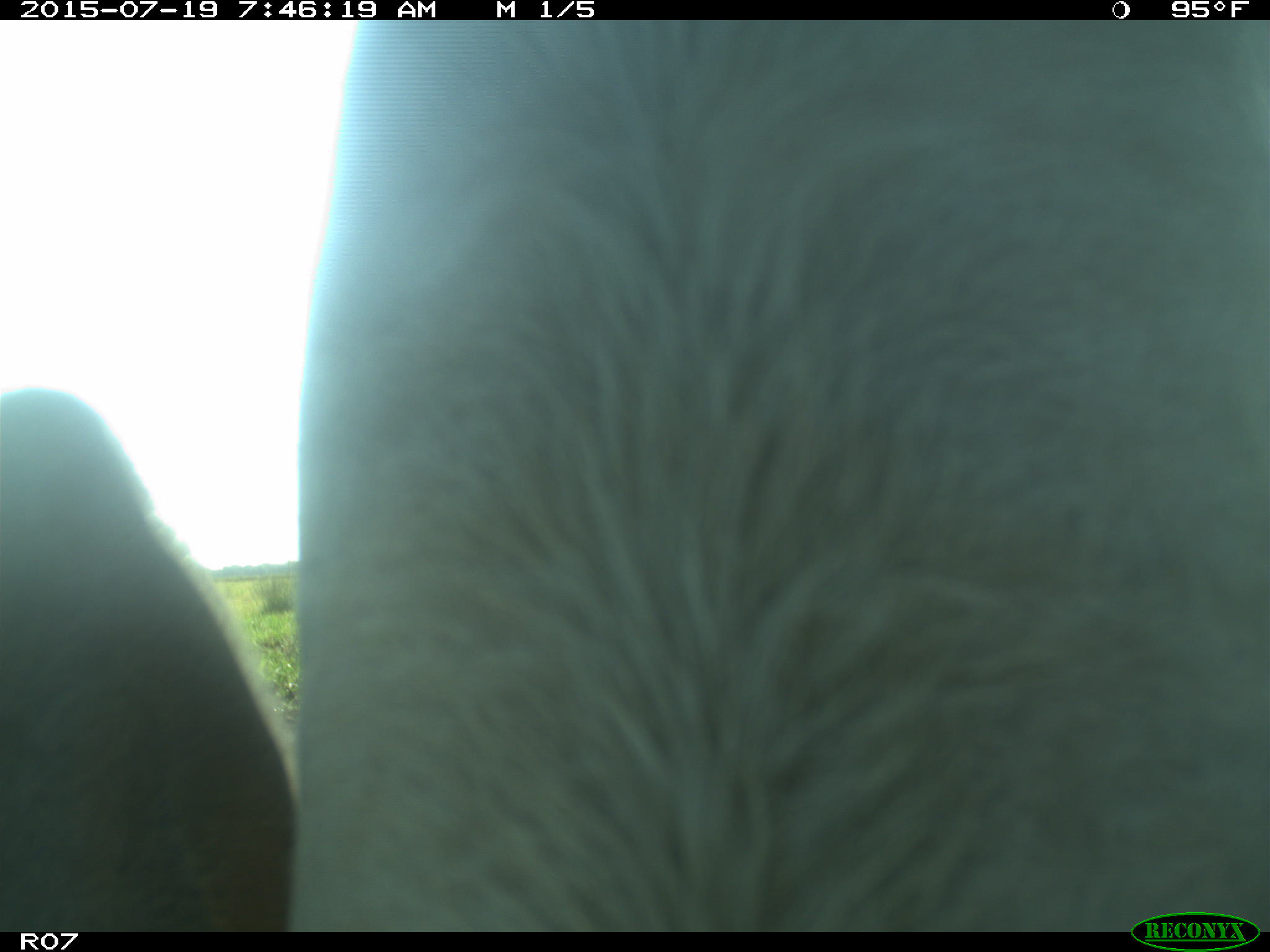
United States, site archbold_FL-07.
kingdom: Animalia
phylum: Chordata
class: Mammalia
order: Artiodactyla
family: Bovidae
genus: Bos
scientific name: Bos taurus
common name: domestic cow